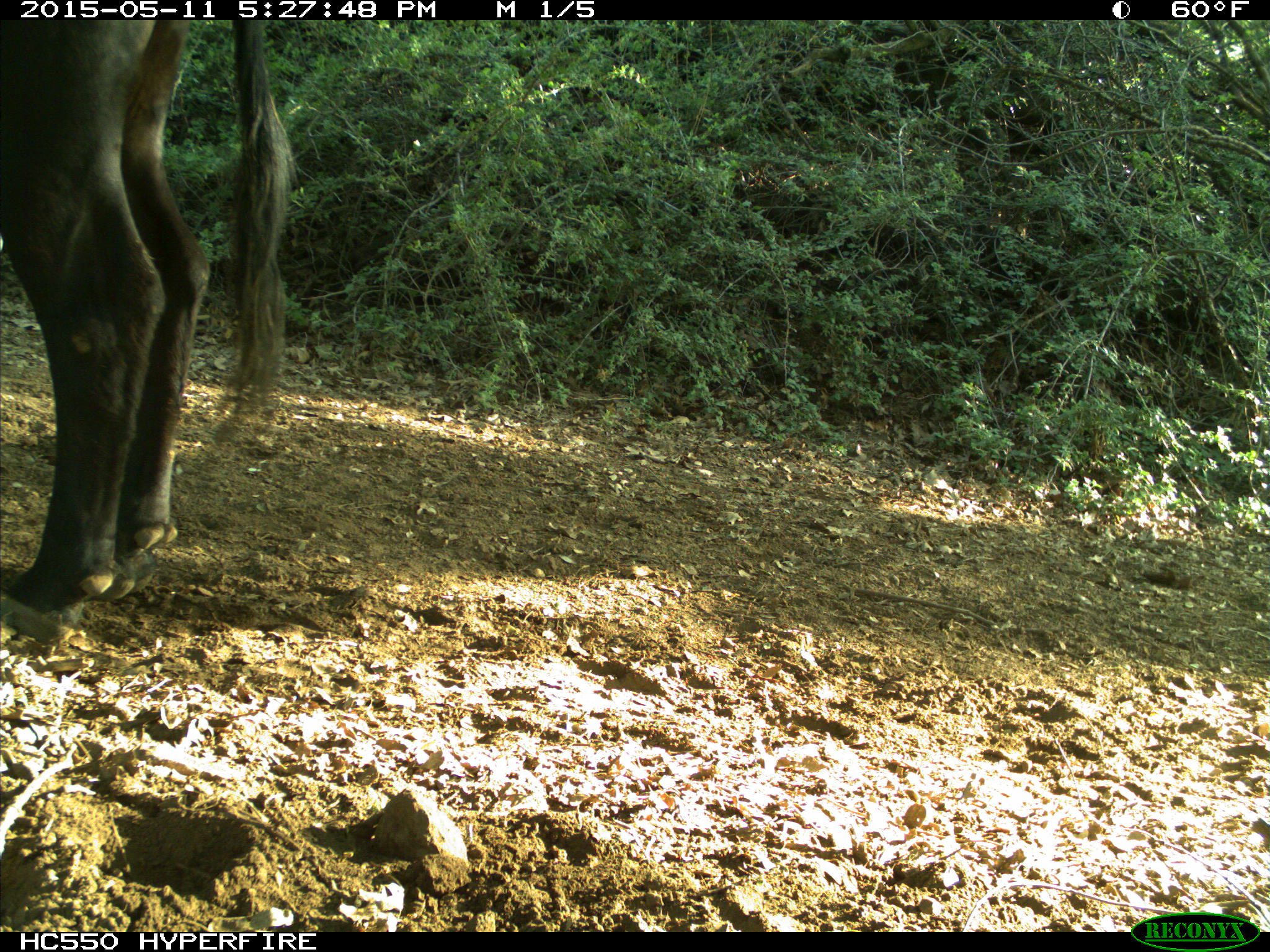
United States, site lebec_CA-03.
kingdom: Animalia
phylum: Chordata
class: Mammalia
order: Artiodactyla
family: Bovidae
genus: Bos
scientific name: Bos taurus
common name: domestic cow